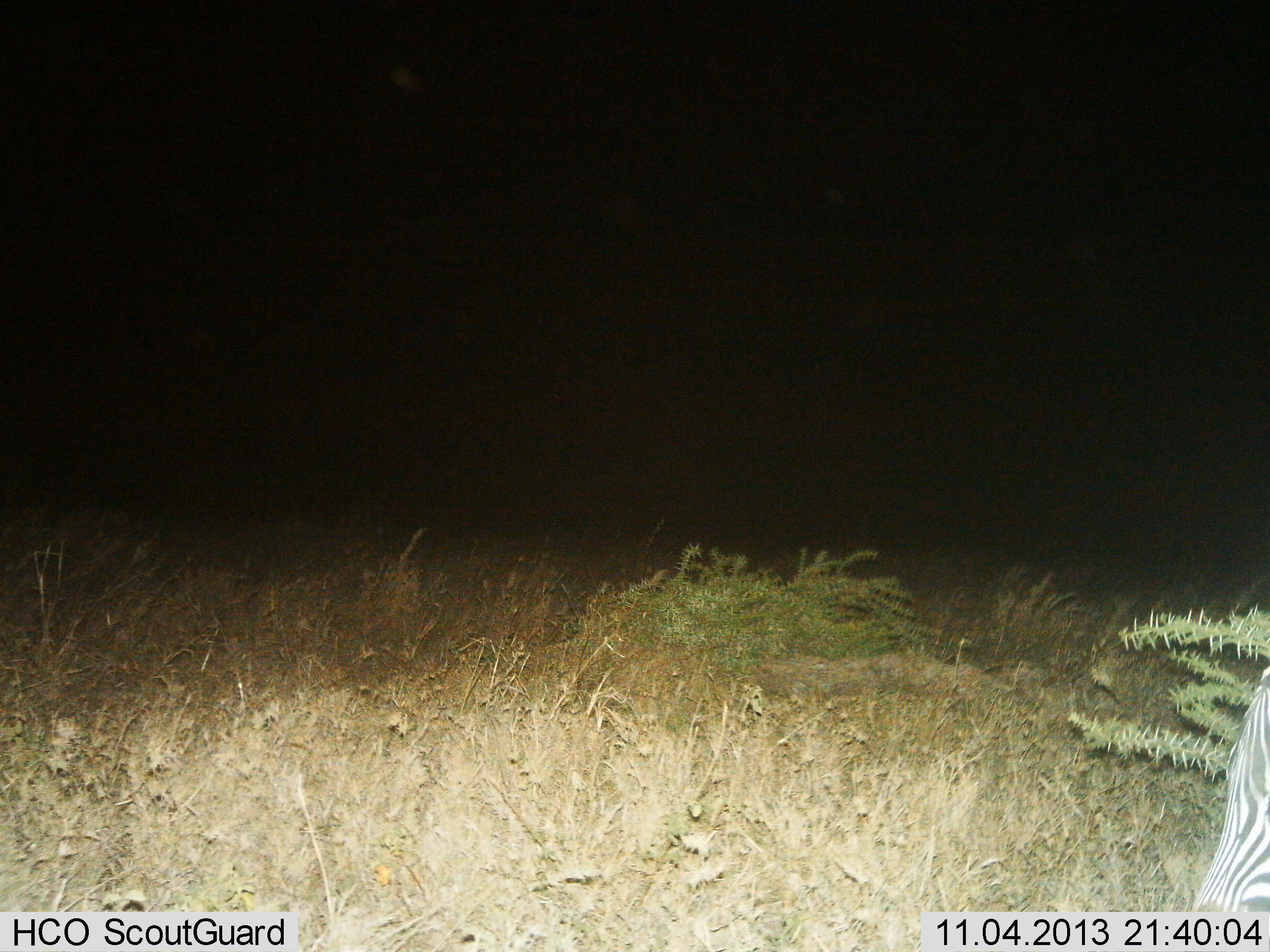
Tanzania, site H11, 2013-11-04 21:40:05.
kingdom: Animalia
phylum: Chordata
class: Mammalia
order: Perissodactyla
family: Equidae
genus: Equus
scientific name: Equus quagga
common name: plains zebra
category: zebra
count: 1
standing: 64%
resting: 0%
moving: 36%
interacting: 5%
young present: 0%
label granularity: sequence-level